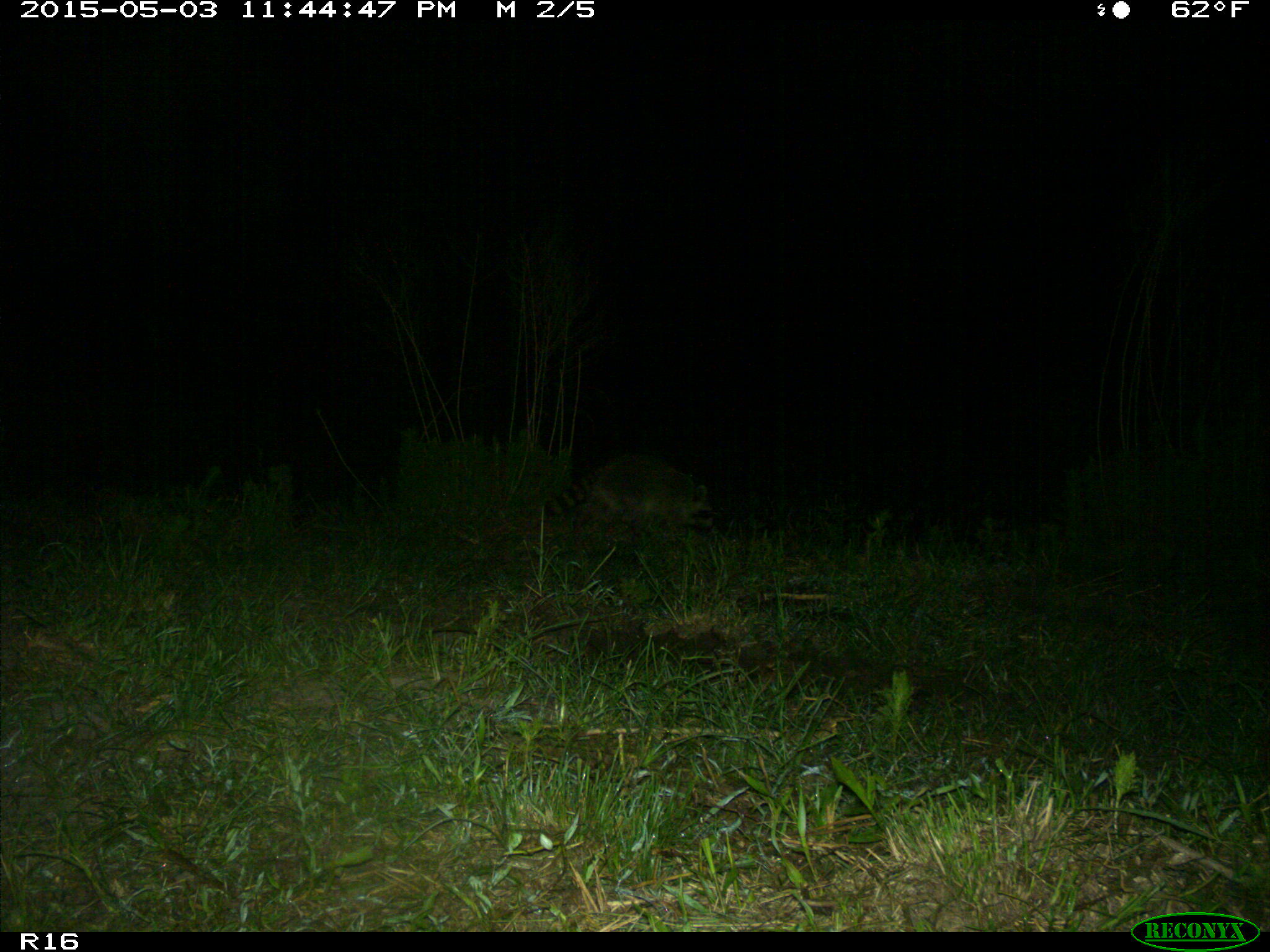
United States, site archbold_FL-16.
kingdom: Animalia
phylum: Chordata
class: Mammalia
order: Carnivora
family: Procyonidae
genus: Procyon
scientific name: Procyon lotor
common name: common raccoon